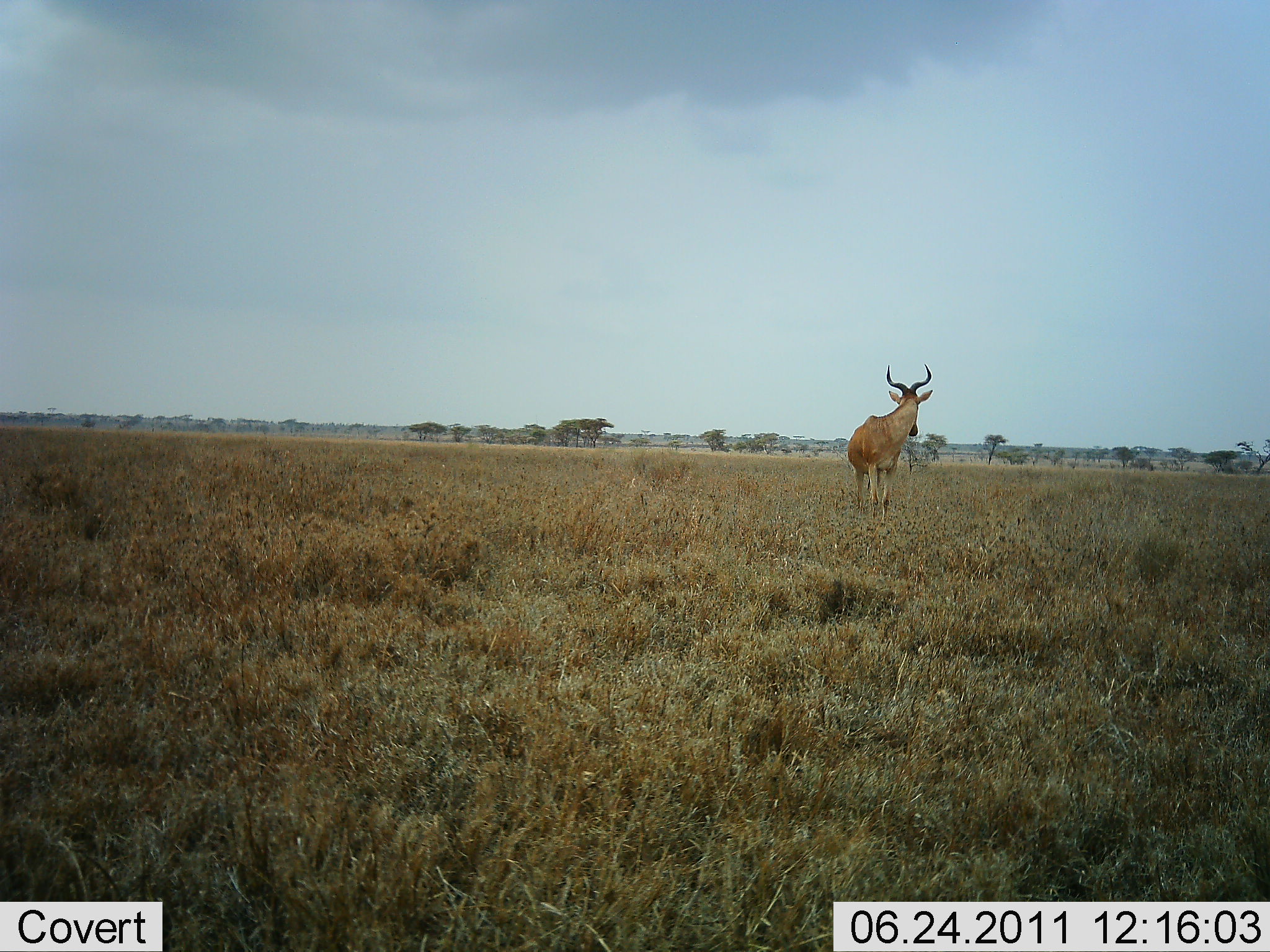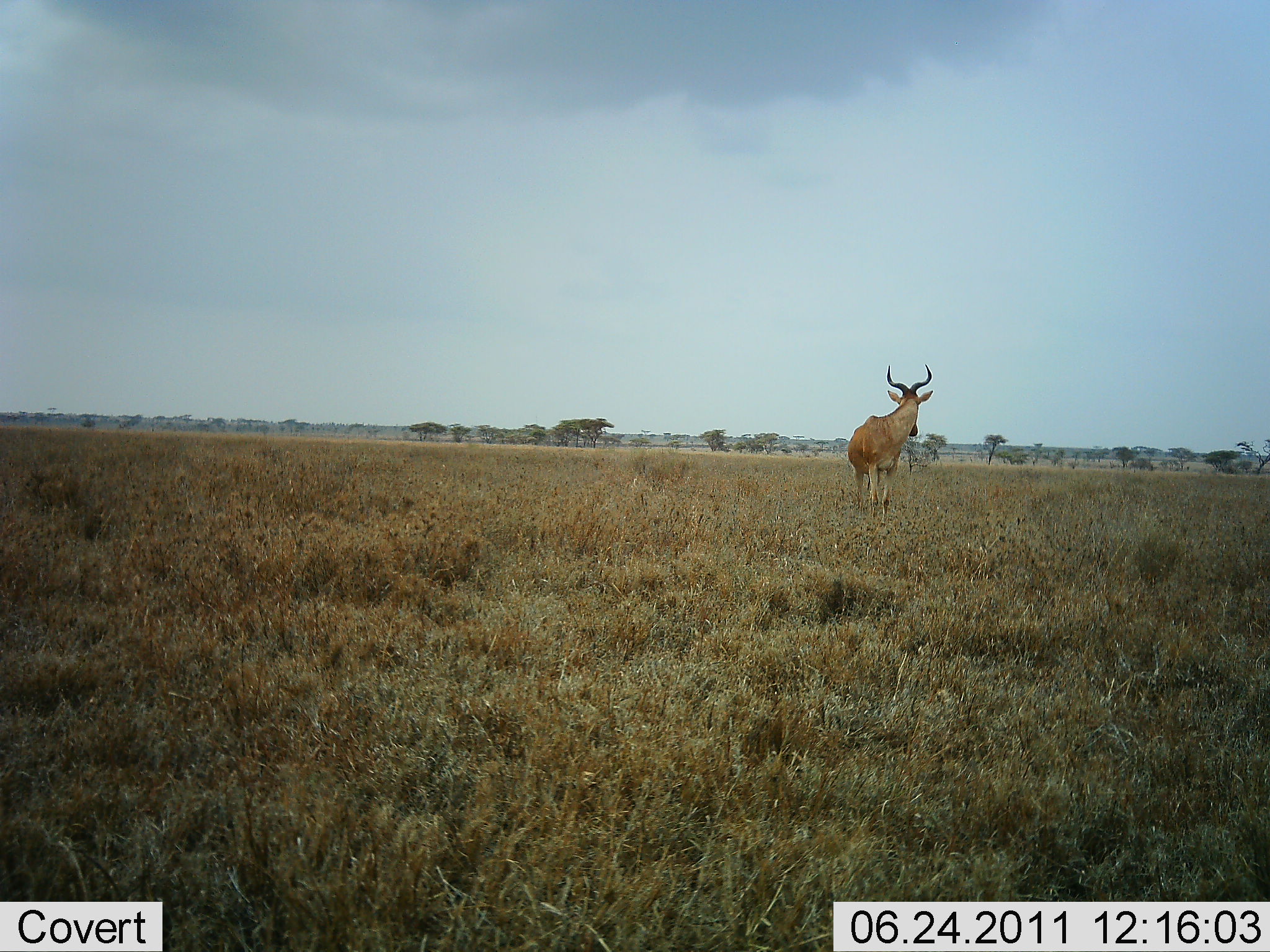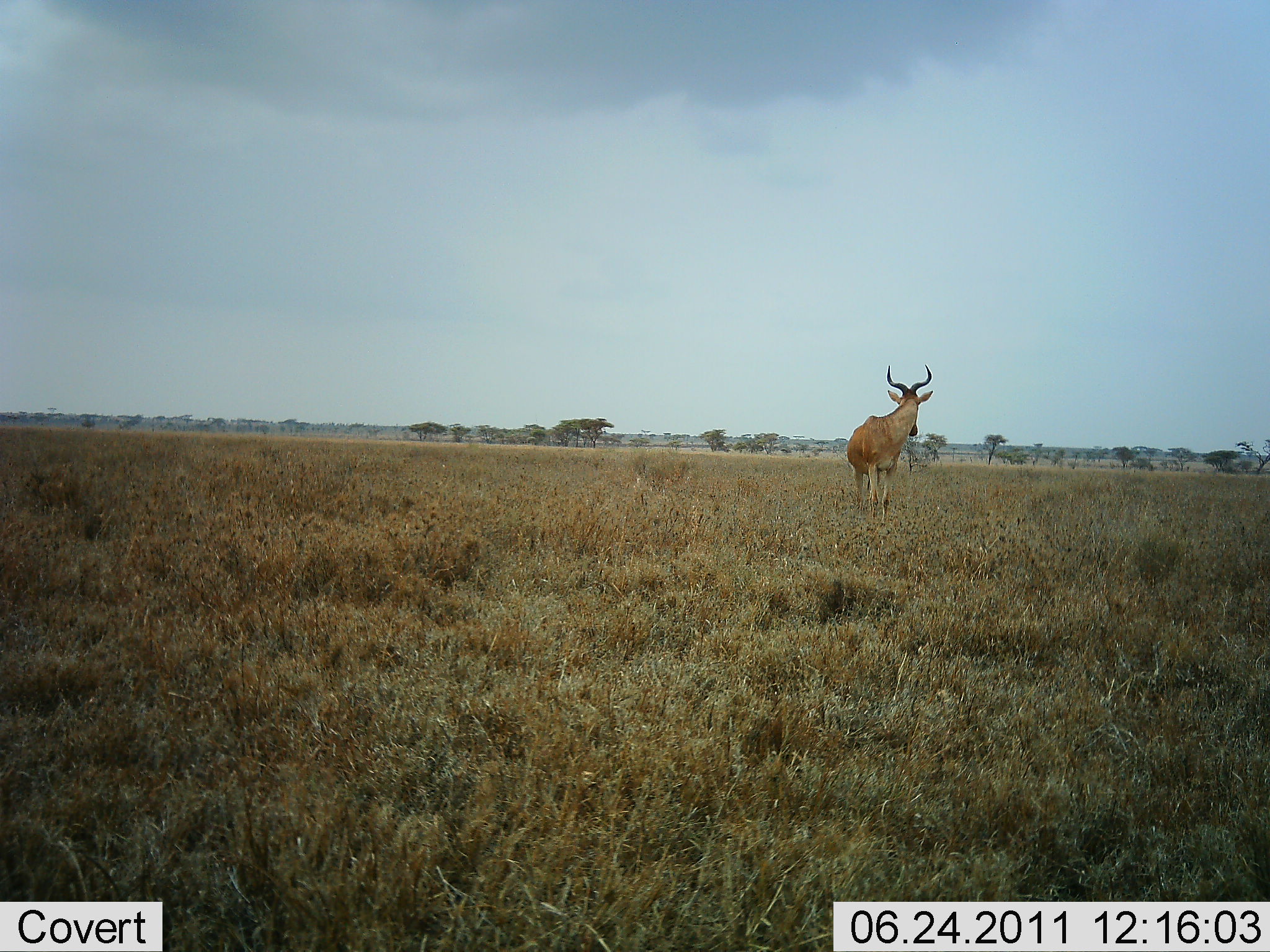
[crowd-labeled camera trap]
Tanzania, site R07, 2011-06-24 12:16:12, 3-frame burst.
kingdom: Animalia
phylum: Chordata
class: Mammalia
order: Artiodactyla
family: Bovidae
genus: Alcelaphus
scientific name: Alcelaphus buselaphus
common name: hartebeest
Hartebeest (Alcelaphus buselaphus), count 1. Behavior (volunteer vote fractions): standing 100%, resting 0%, moving 0%, interacting 0%. Young present (vote fraction): 0%. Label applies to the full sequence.